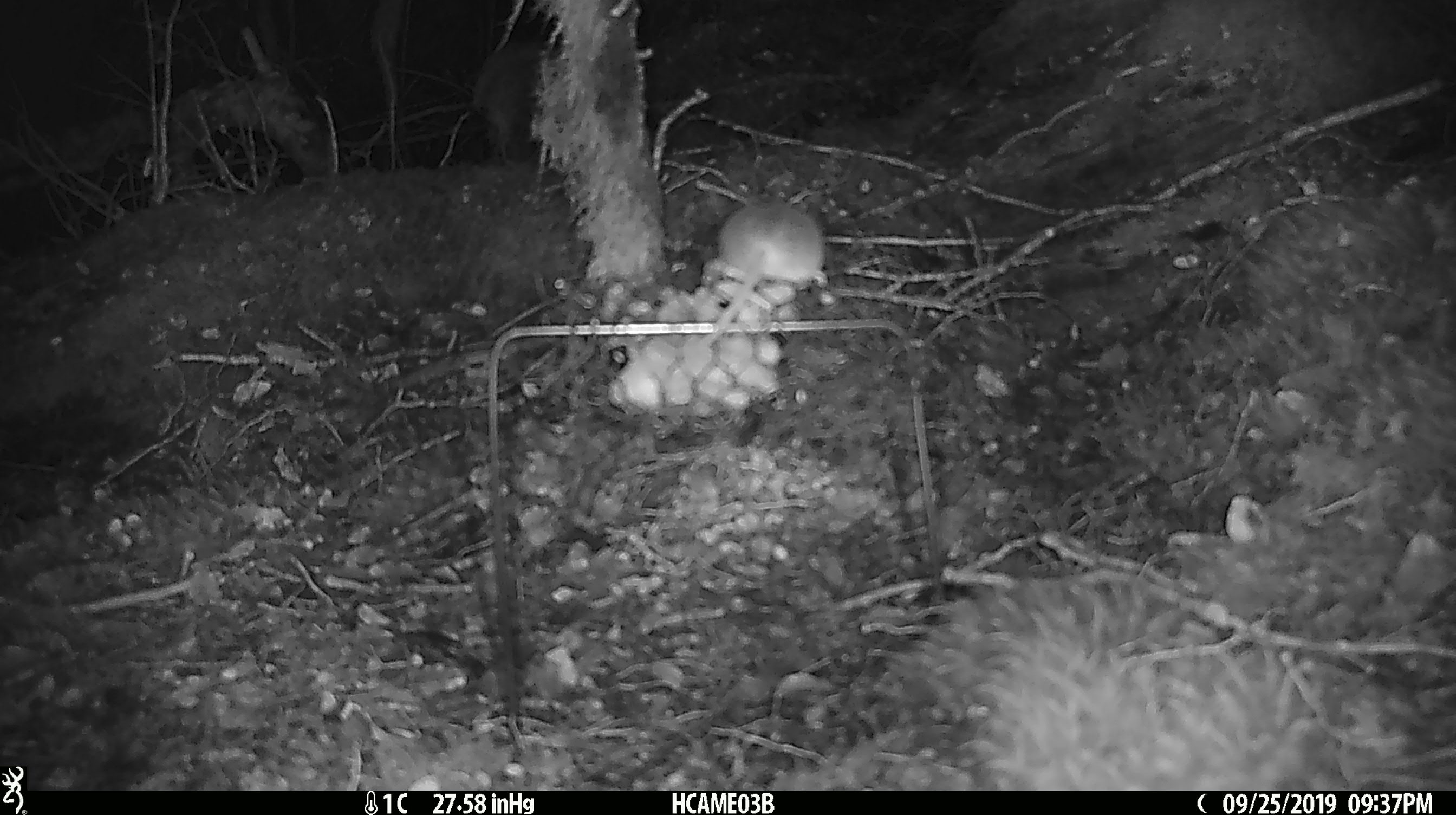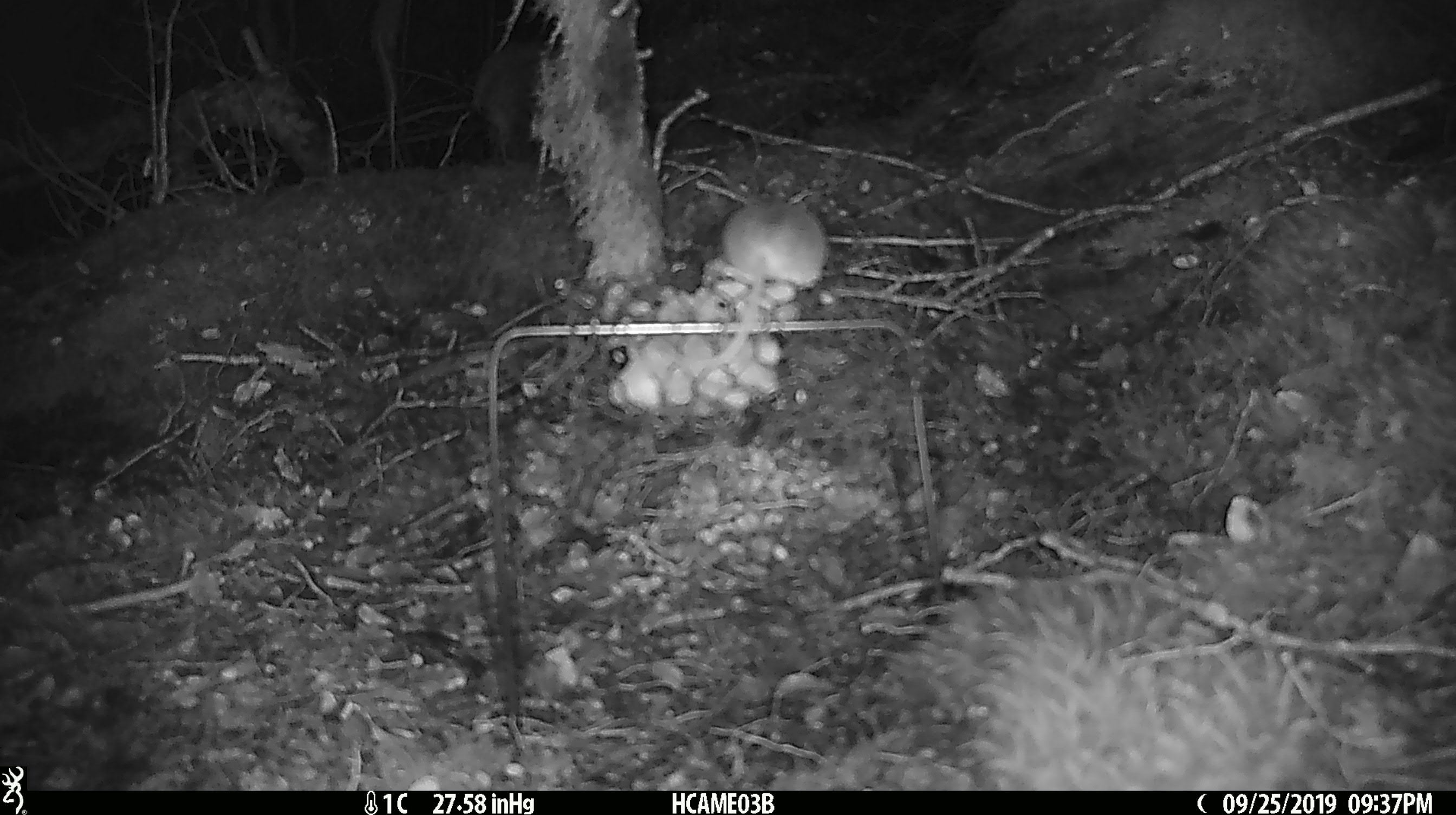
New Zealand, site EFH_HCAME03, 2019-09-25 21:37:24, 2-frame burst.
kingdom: Animalia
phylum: Chordata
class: Mammalia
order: Rodentia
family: Muridae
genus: Mus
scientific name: Mus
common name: mouse